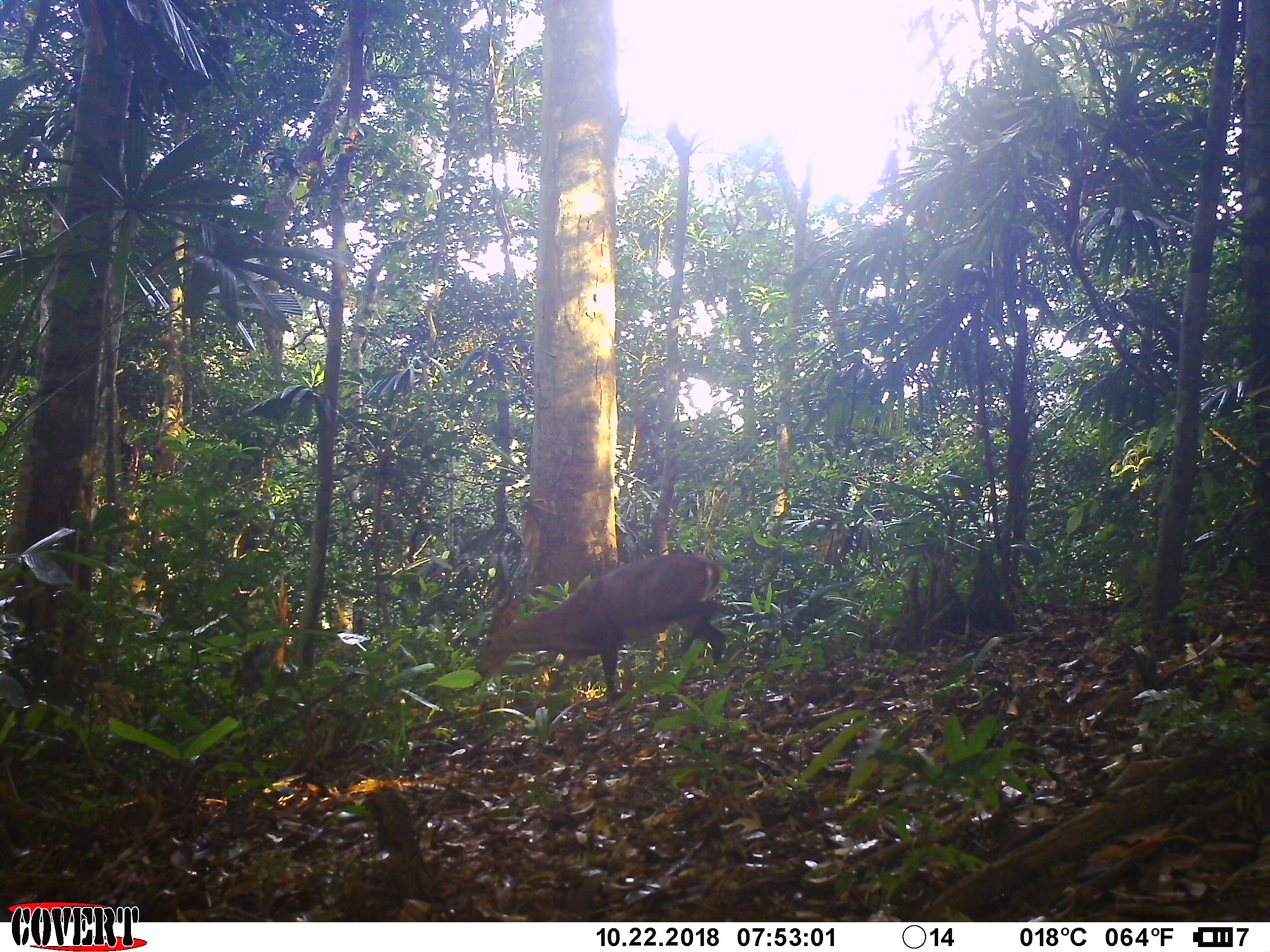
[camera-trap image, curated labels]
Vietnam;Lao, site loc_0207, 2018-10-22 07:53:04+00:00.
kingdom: Animalia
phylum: Chordata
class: Mammalia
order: Artiodactyla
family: Cervidae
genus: Muntiacus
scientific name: Muntiacus vuquangensis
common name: large-antlered muntjac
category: large antlered muntjac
Large antlered muntjac (large-antlered muntjac) (Muntiacus vuquangensis). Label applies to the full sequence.